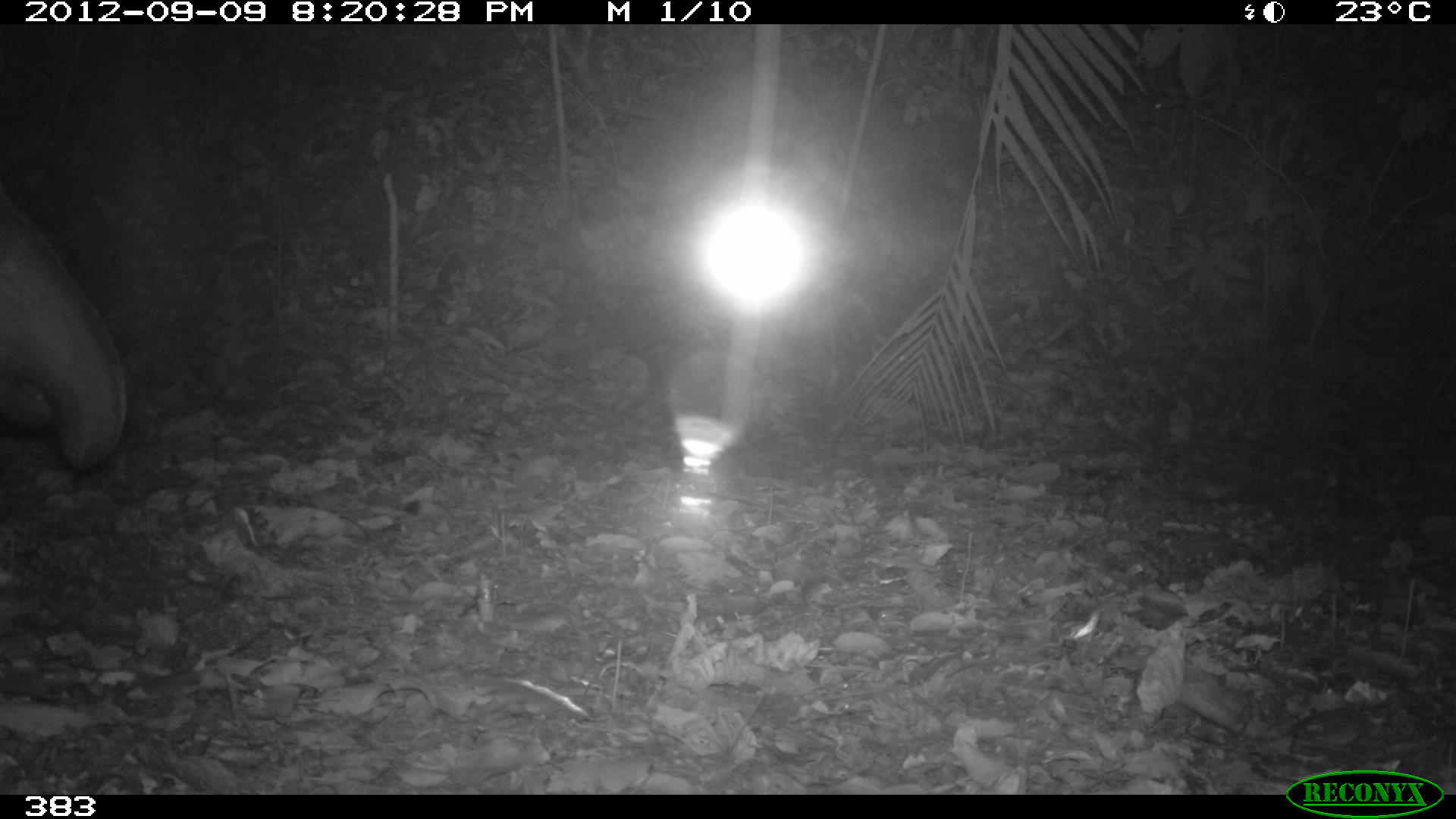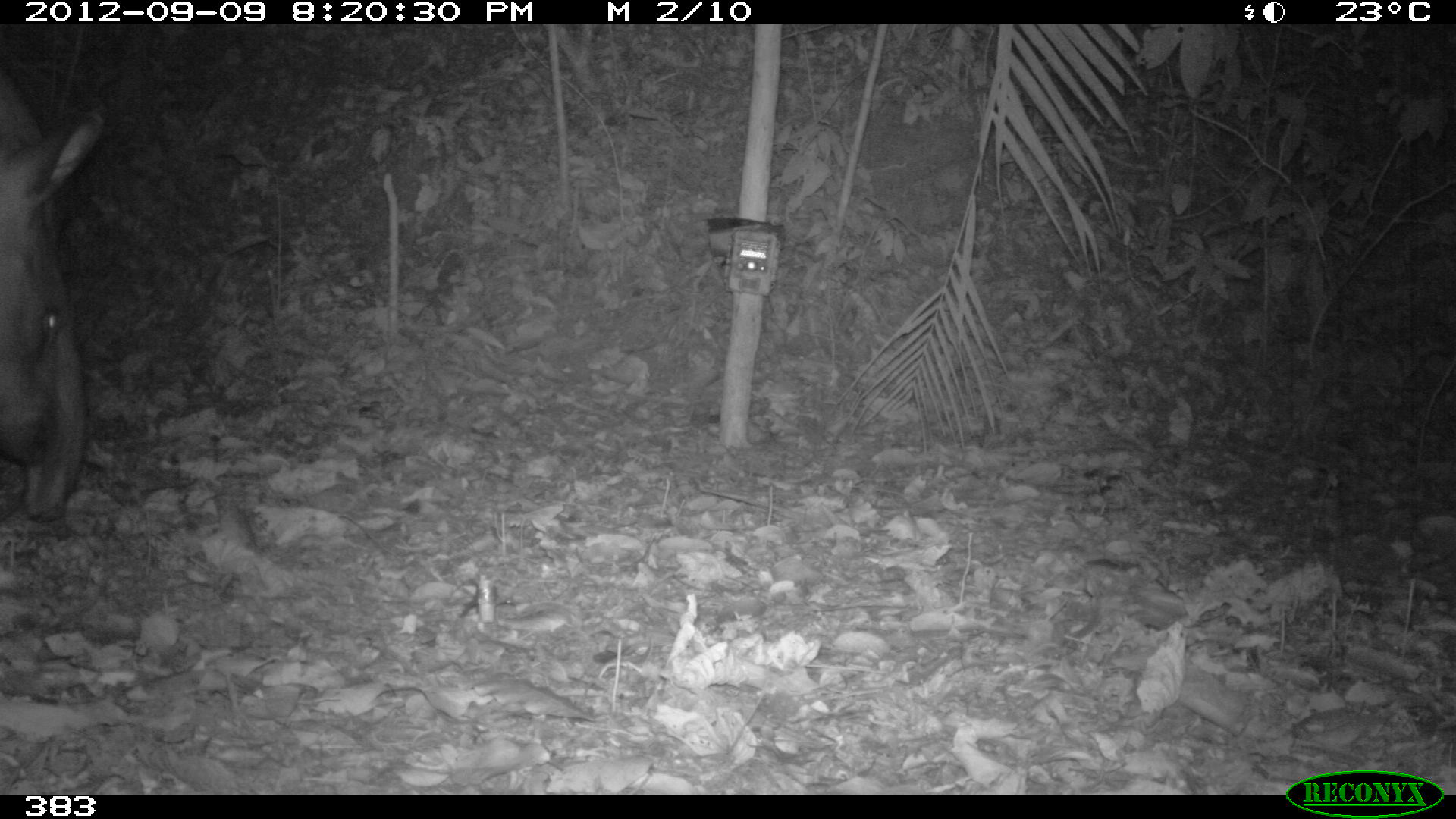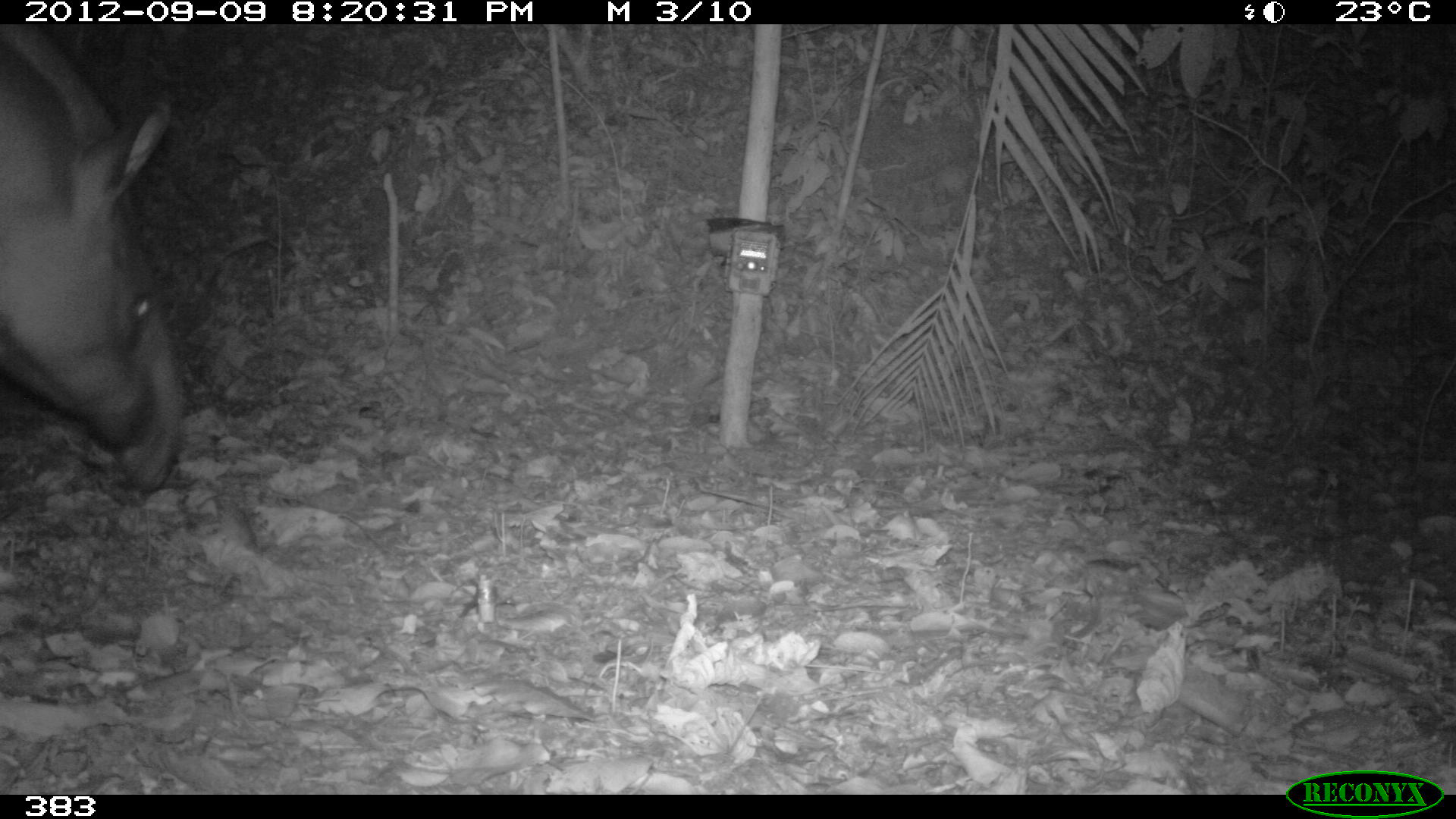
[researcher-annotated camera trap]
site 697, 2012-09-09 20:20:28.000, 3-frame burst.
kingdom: Animalia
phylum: Chordata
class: Mammalia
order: Perissodactyla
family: Tapiridae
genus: Tapirus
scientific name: Tapirus terrestris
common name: south american tapir